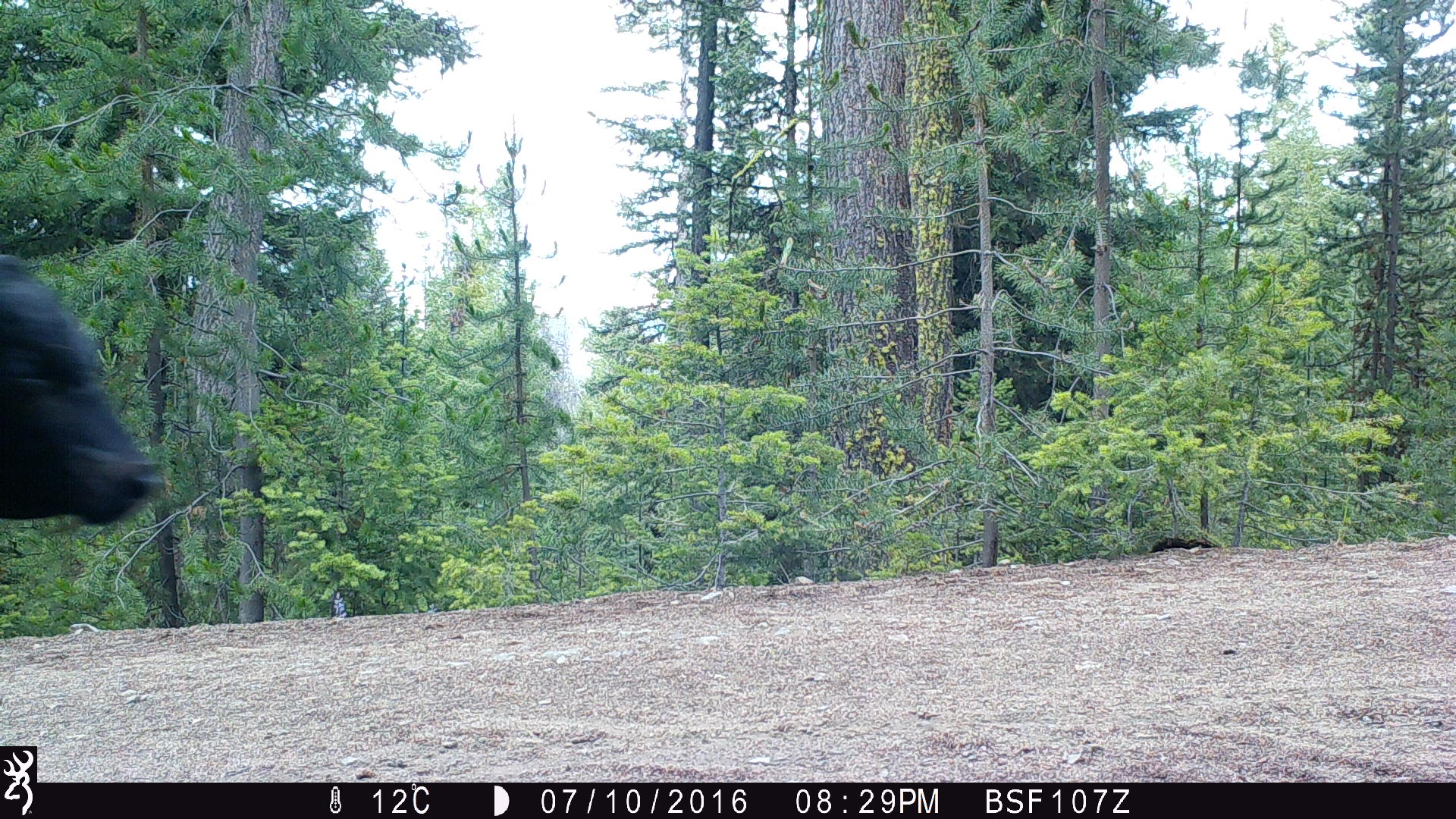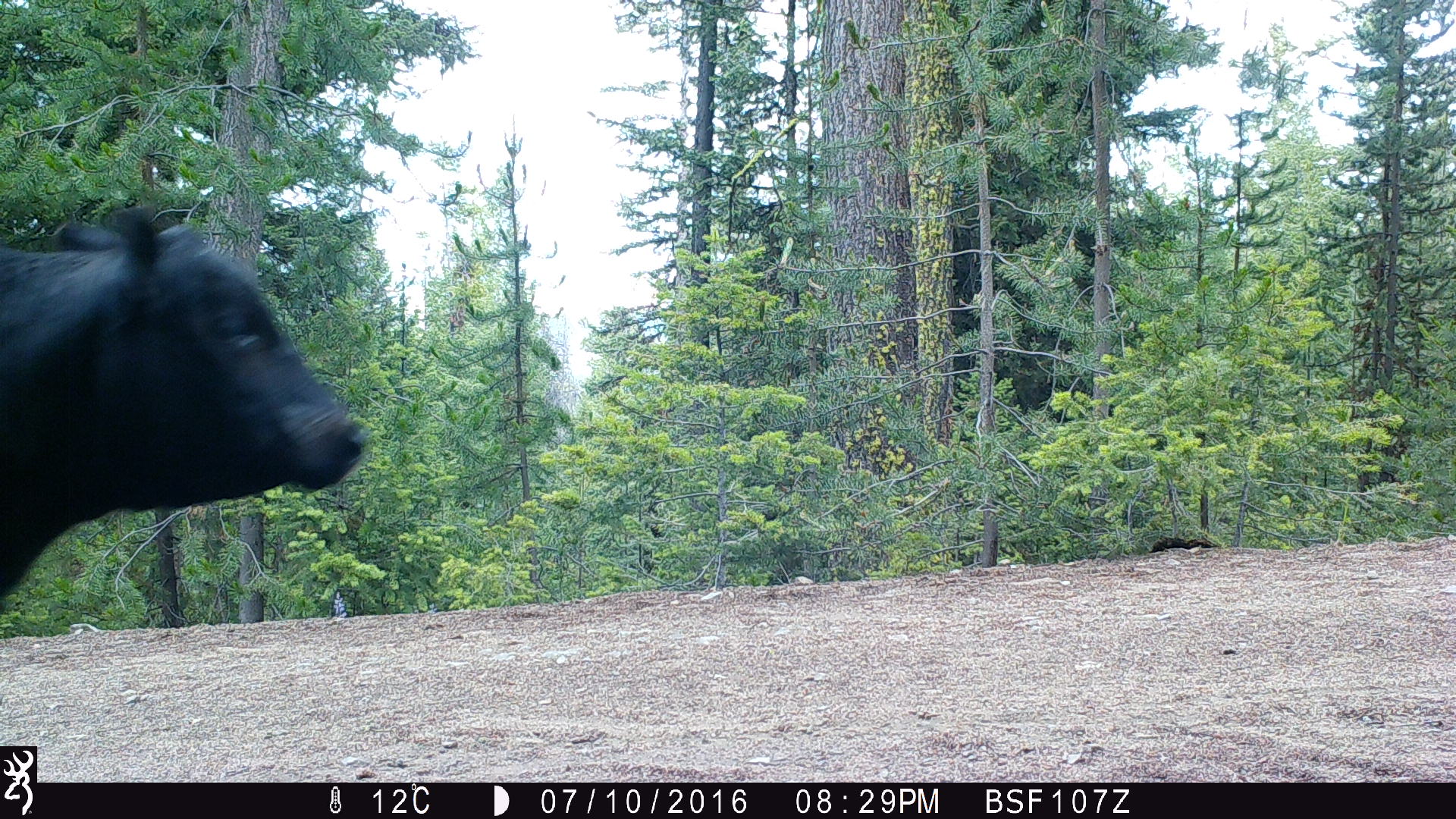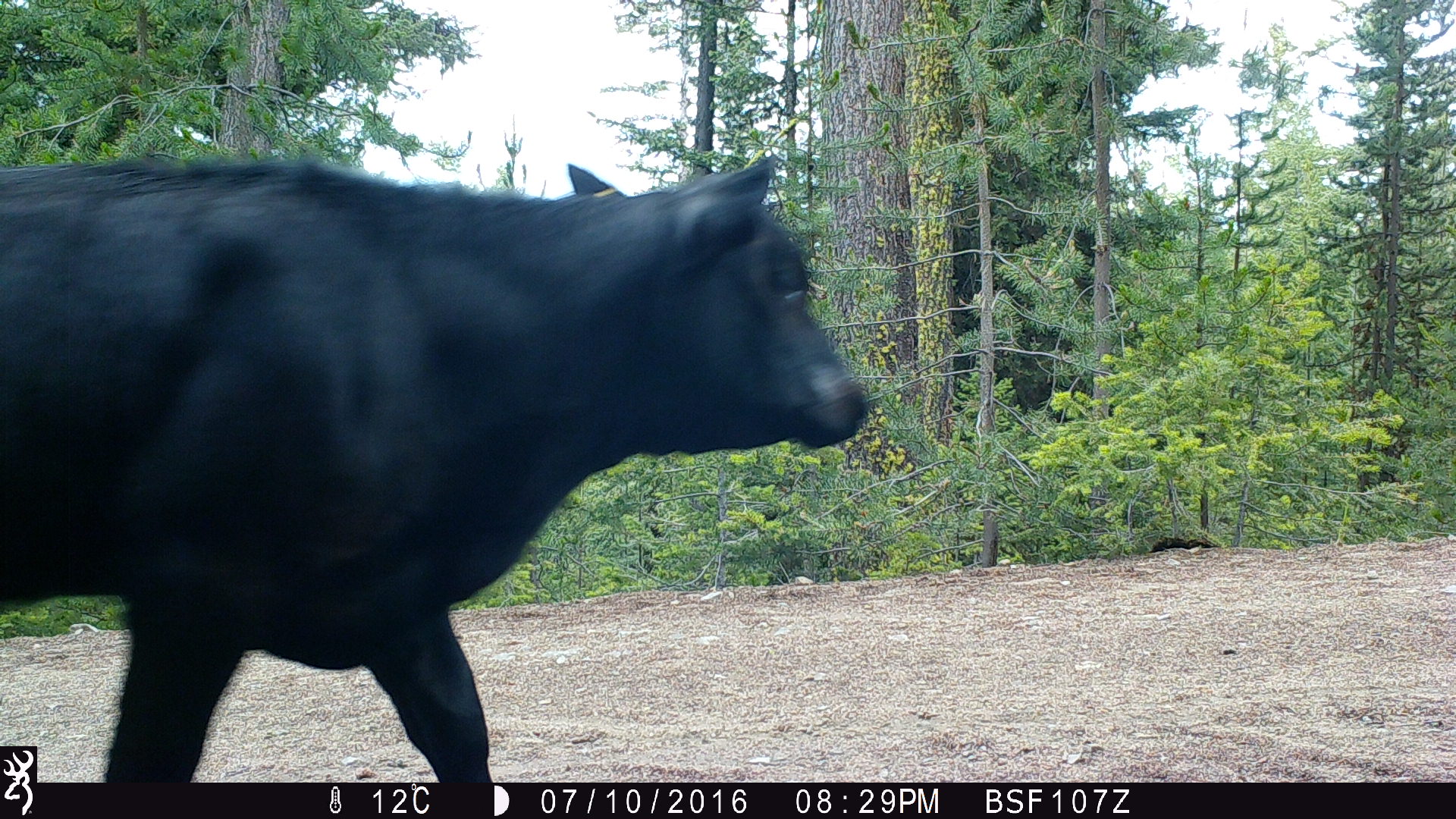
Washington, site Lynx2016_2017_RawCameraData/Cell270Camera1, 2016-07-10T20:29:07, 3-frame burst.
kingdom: Animalia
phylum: Chordata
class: Mammalia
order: Artiodactyla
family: Bovidae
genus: Bos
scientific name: Bos taurus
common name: domestic cattle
Domestic cattle (Bos taurus). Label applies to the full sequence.